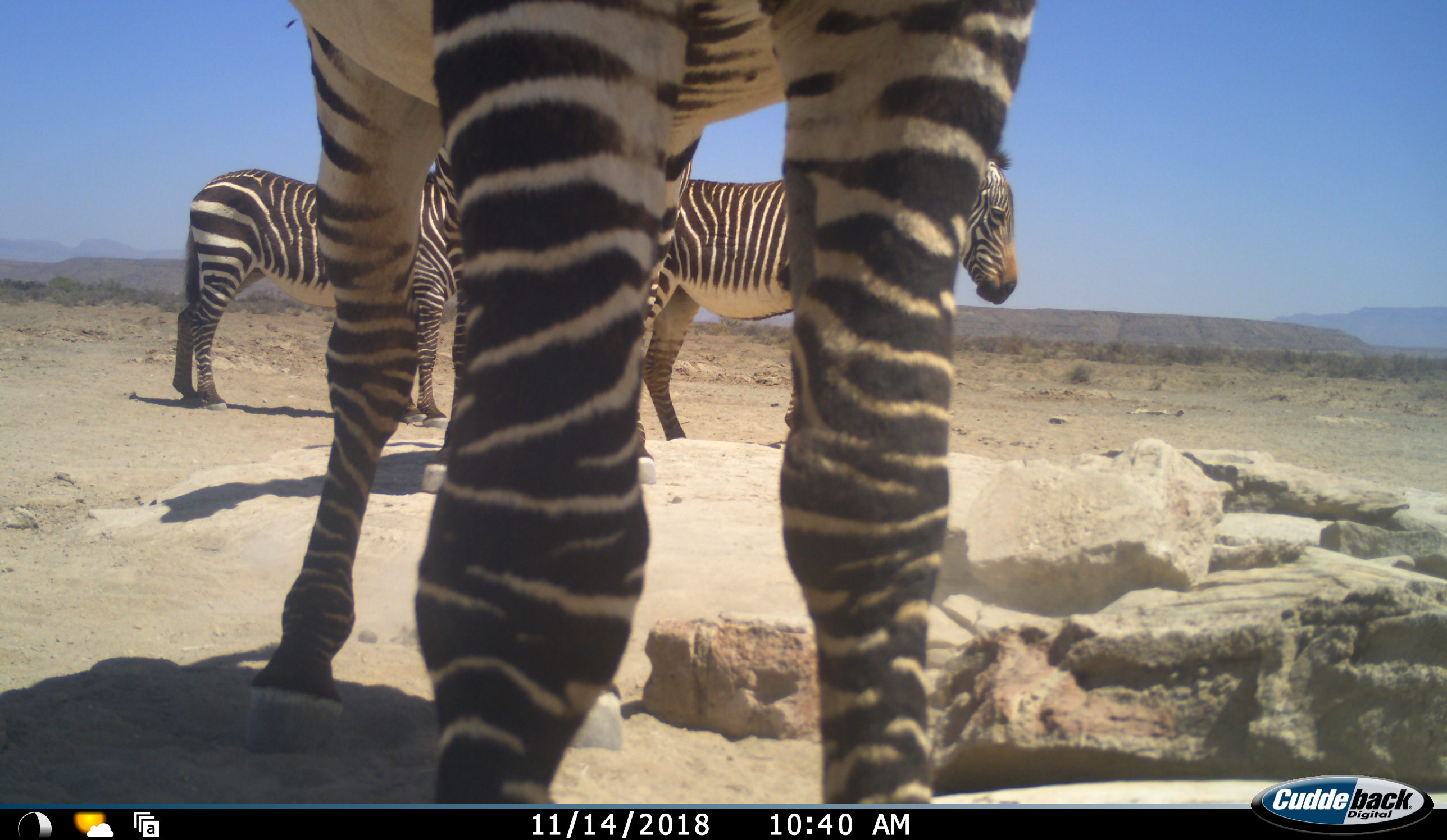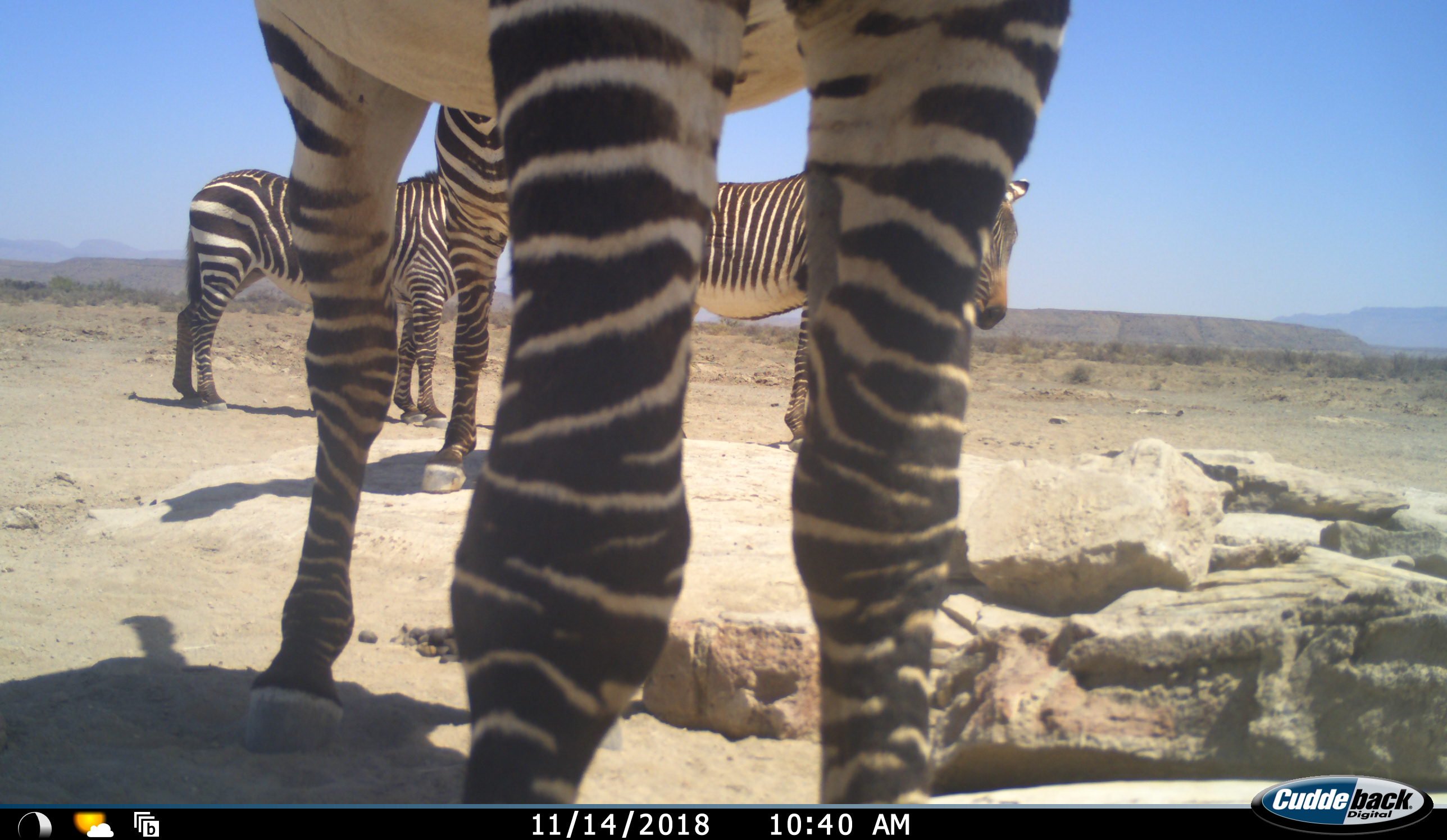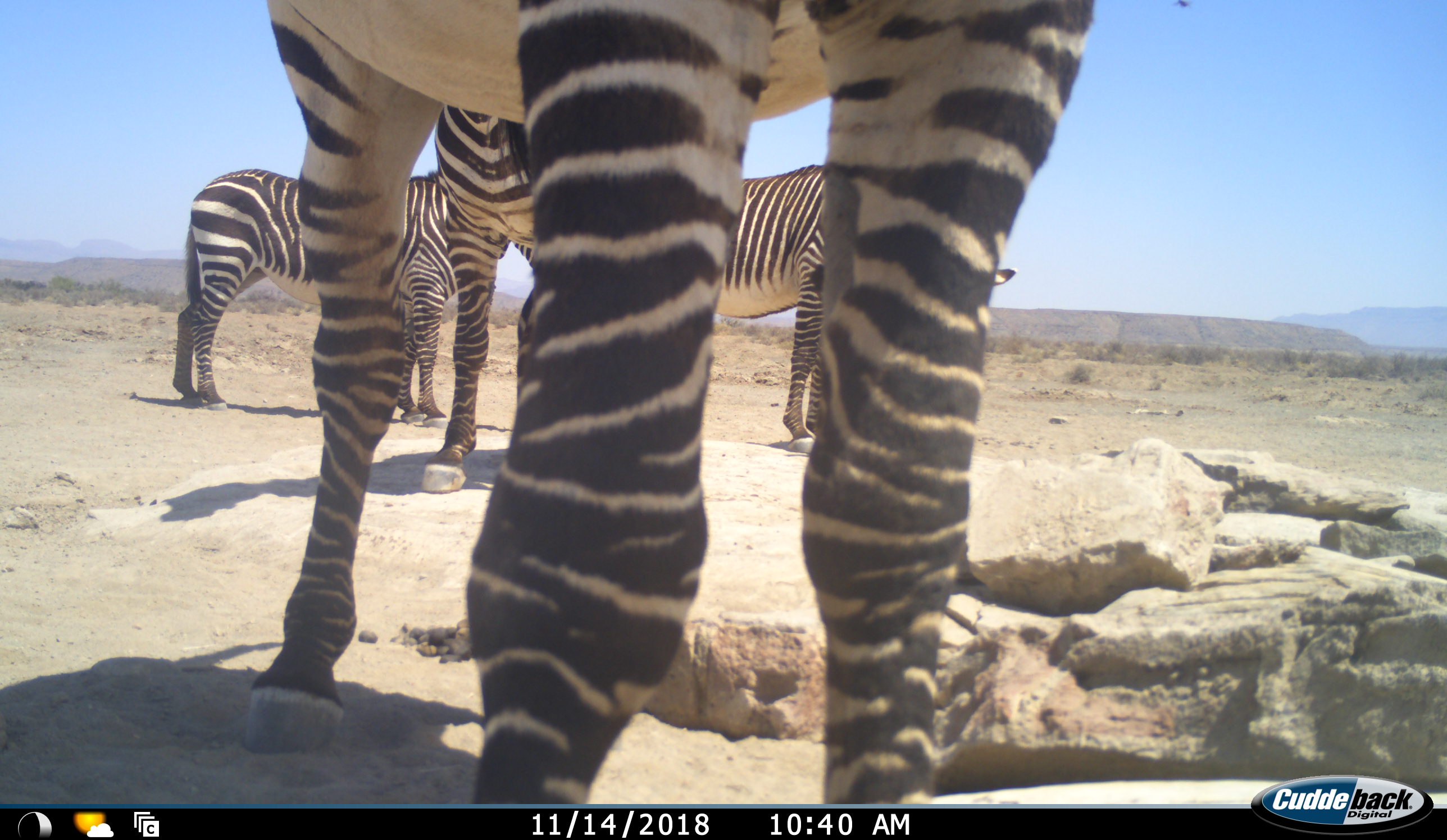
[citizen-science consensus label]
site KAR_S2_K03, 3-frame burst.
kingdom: Animalia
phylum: Chordata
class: Mammalia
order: Perissodactyla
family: Equidae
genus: Equus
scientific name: Equus zebra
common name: mountain zebra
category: zebramountain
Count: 4.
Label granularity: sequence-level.